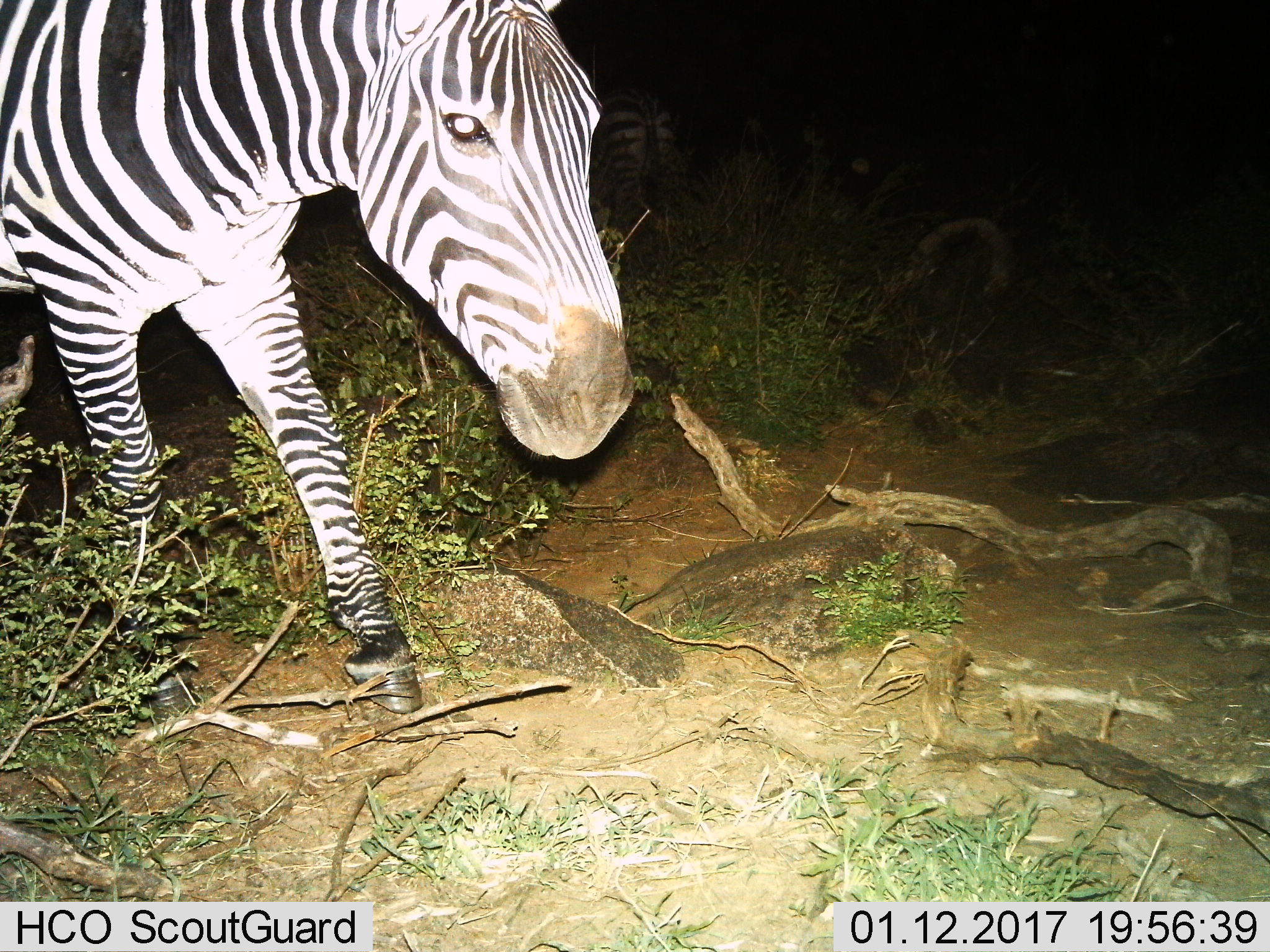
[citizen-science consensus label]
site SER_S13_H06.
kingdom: Animalia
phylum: Chordata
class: Mammalia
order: Perissodactyla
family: Equidae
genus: Equus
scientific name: Equus quagga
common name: plains zebra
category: zebraplains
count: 2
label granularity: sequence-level